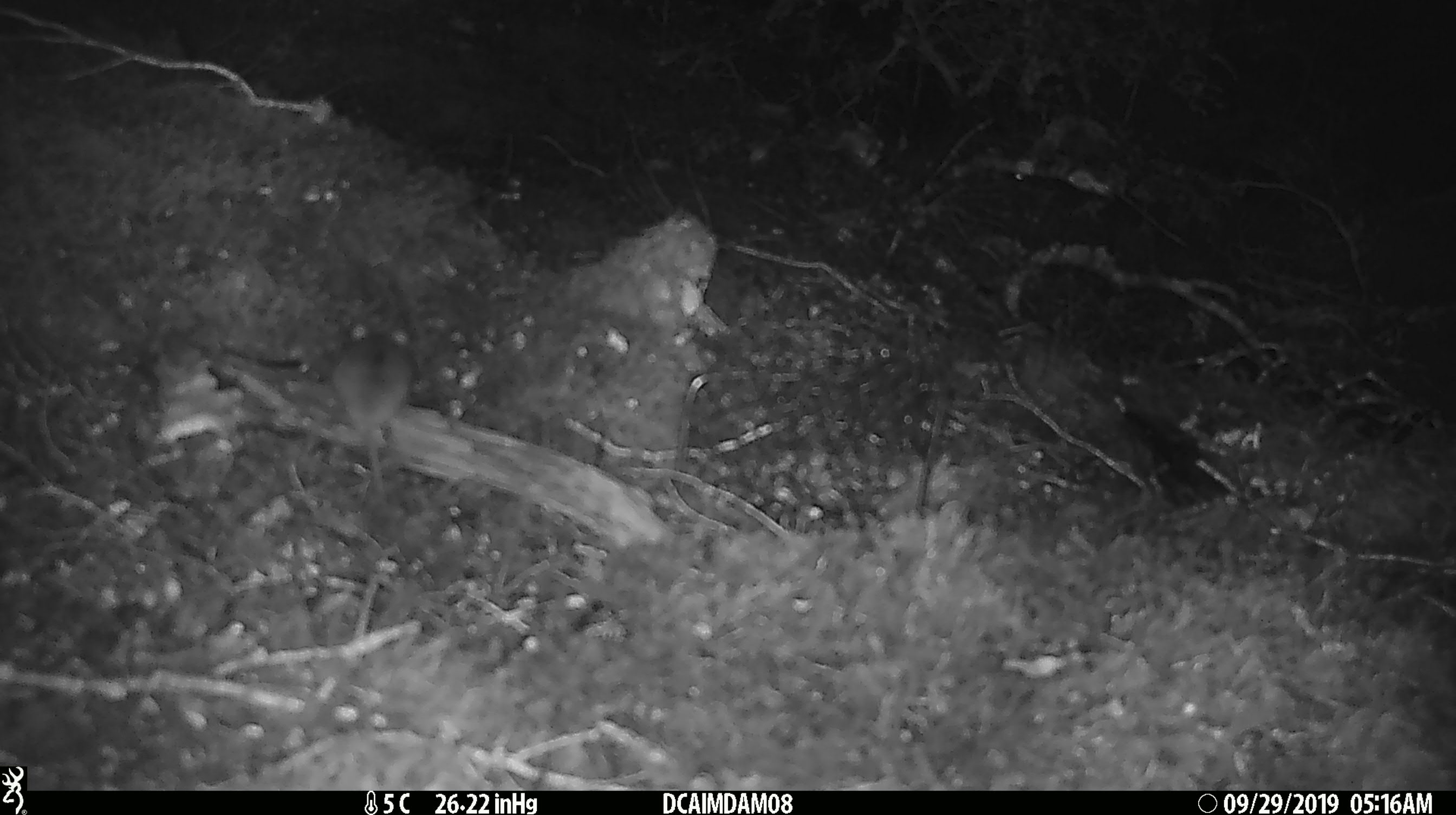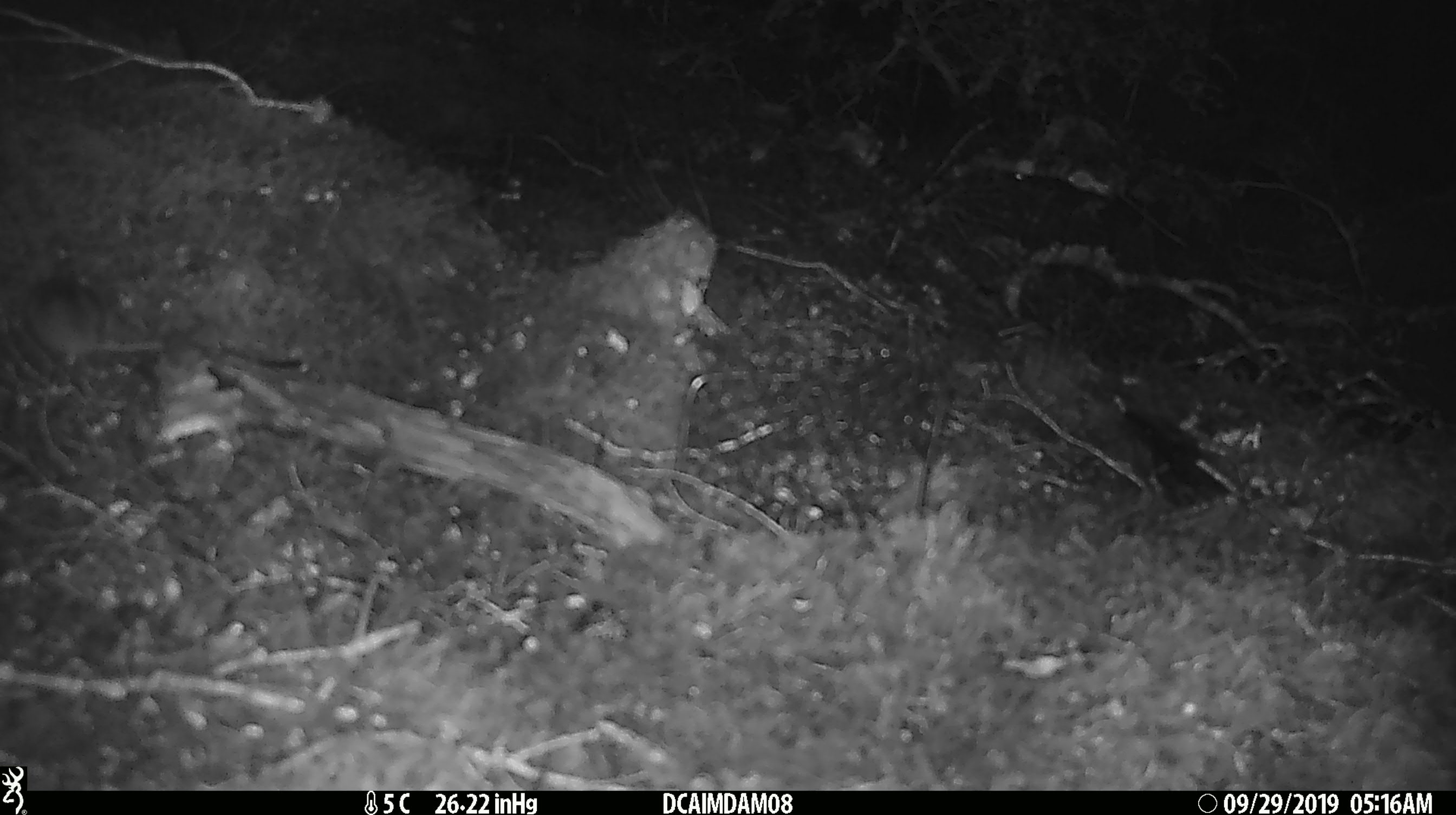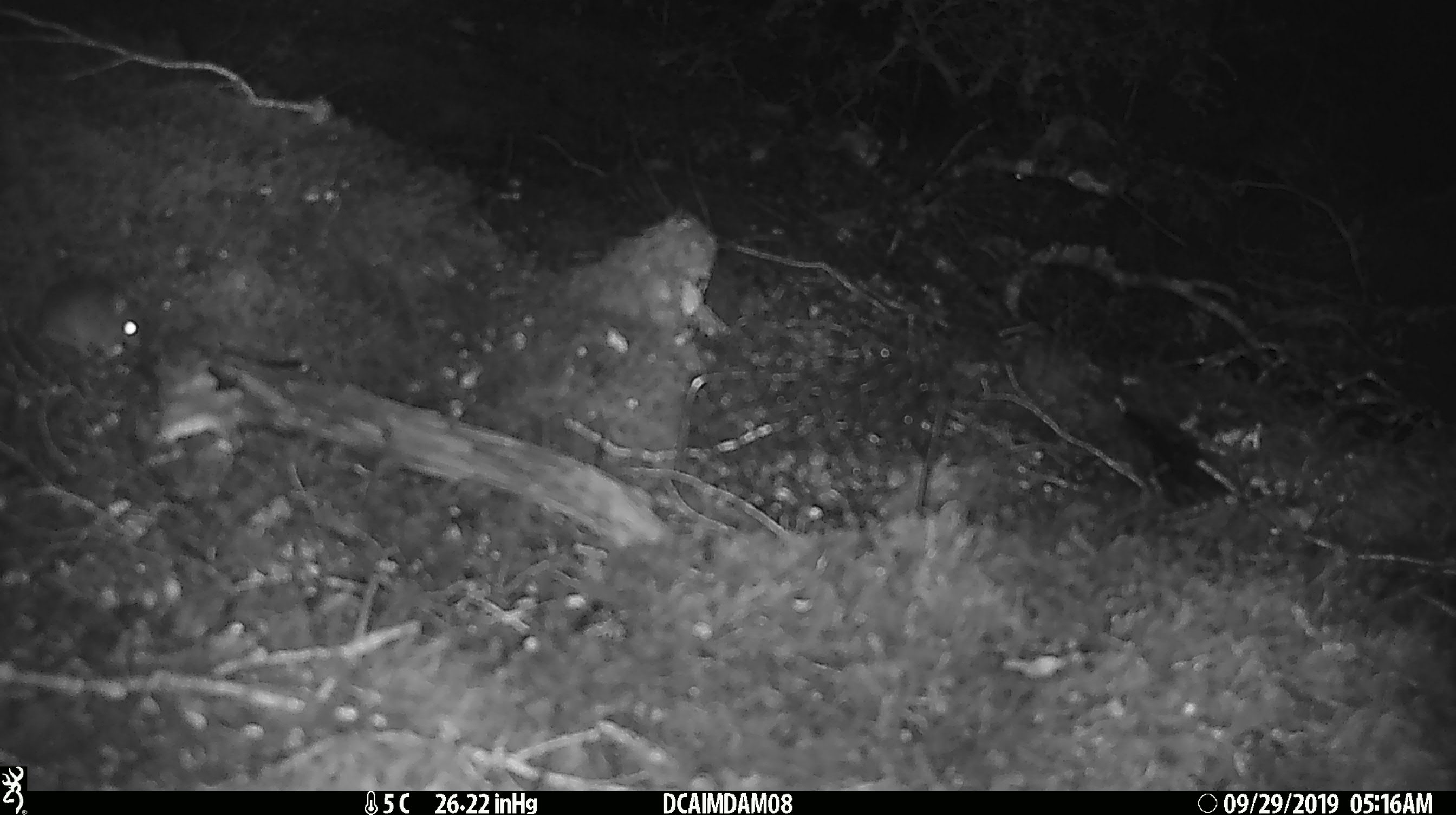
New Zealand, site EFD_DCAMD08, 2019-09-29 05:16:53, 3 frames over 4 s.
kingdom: Animalia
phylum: Chordata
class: Mammalia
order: Rodentia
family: Muridae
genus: Mus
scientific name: Mus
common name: mouse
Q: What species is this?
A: Mouse (Mus).